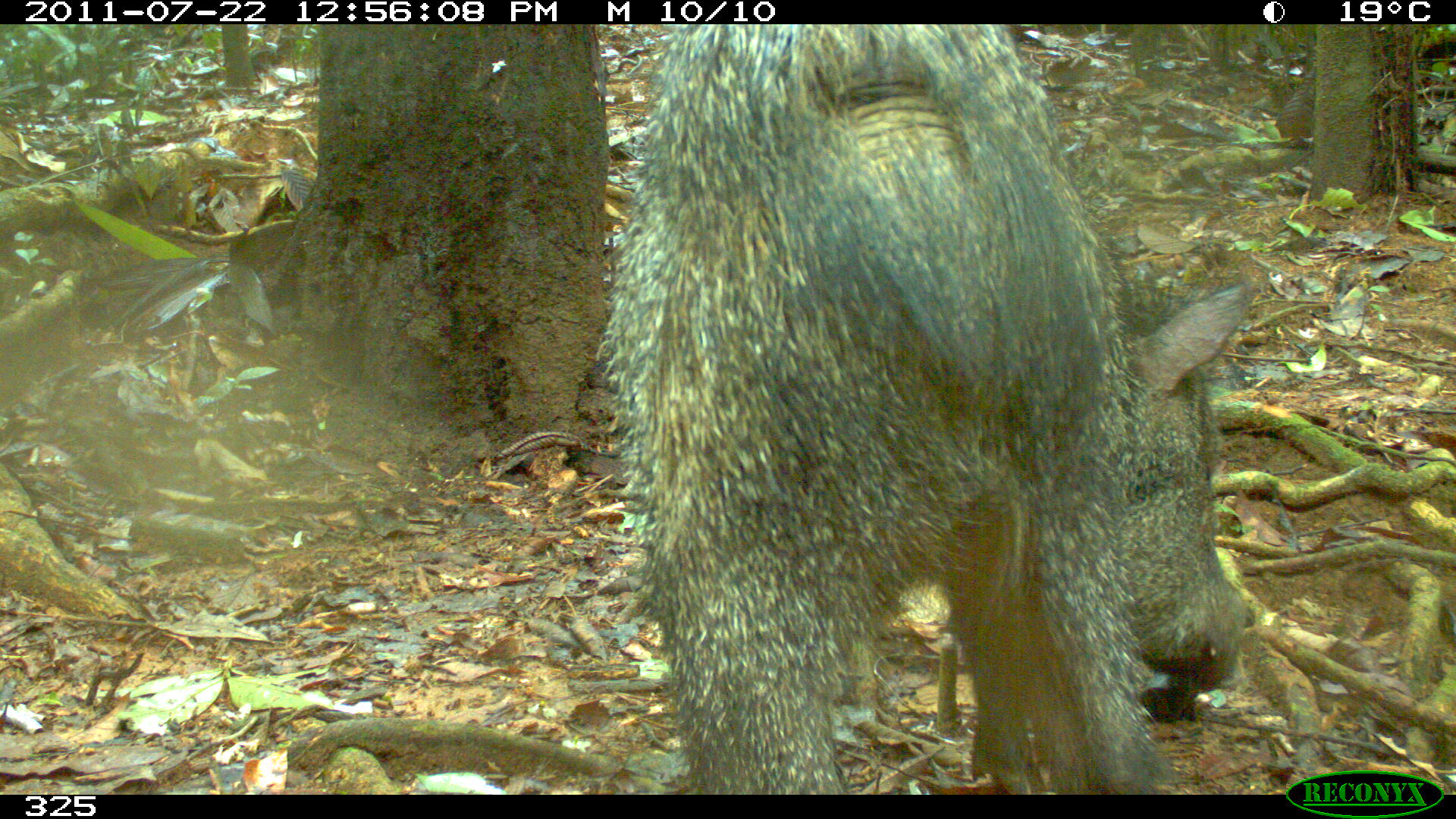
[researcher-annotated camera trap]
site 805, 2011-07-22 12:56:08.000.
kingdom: Animalia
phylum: Chordata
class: Mammalia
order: Artiodactyla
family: Tayassuidae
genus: Pecari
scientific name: Pecari tajacu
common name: collared peccary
Pecari tajacu (collared peccary).